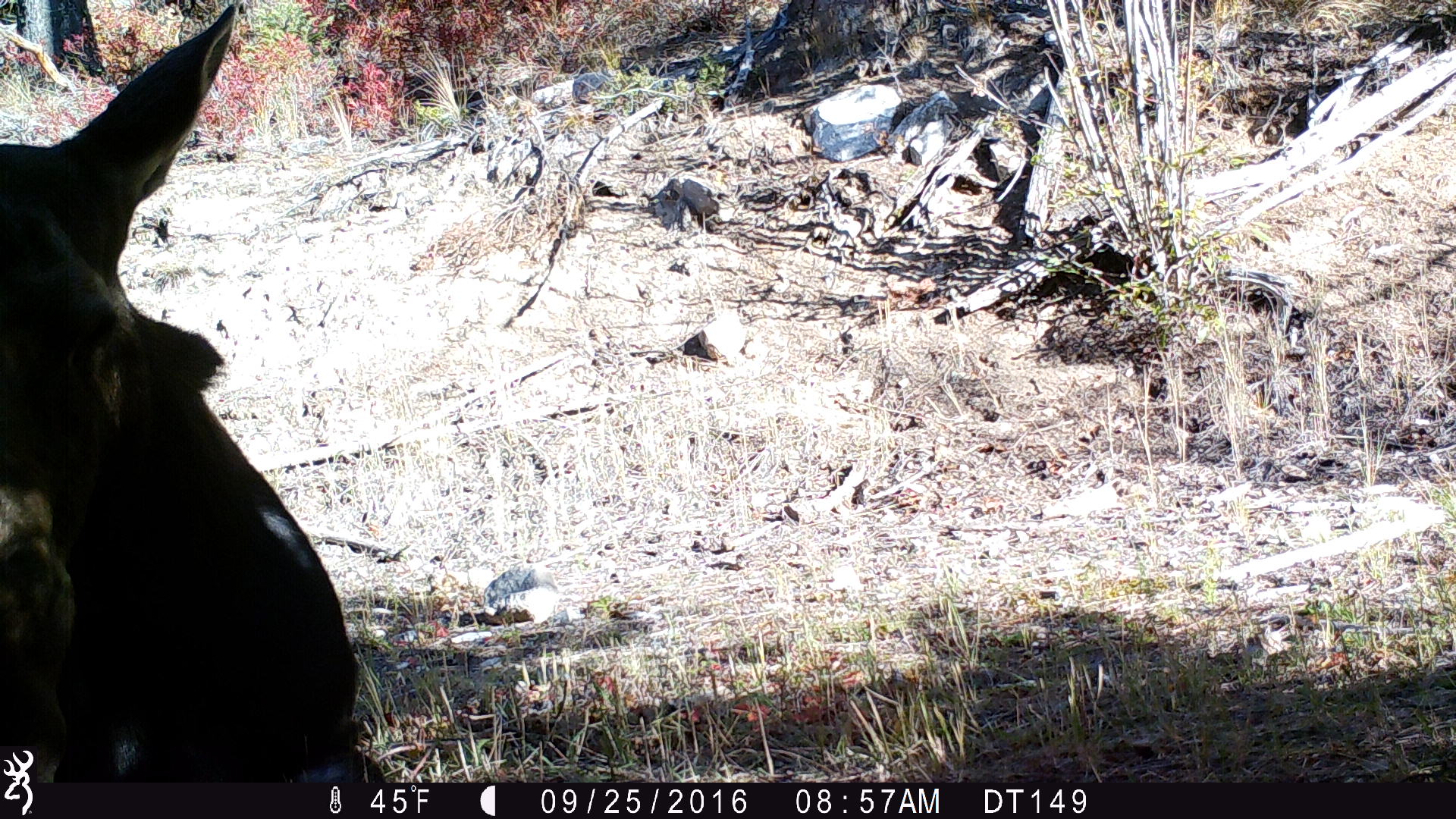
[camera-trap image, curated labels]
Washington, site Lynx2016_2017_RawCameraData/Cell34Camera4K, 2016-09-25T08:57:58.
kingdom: Animalia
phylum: Chordata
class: Mammalia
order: Artiodactyla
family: Cervidae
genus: Alces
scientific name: Alces alces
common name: moose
Alces alces (moose). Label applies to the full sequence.